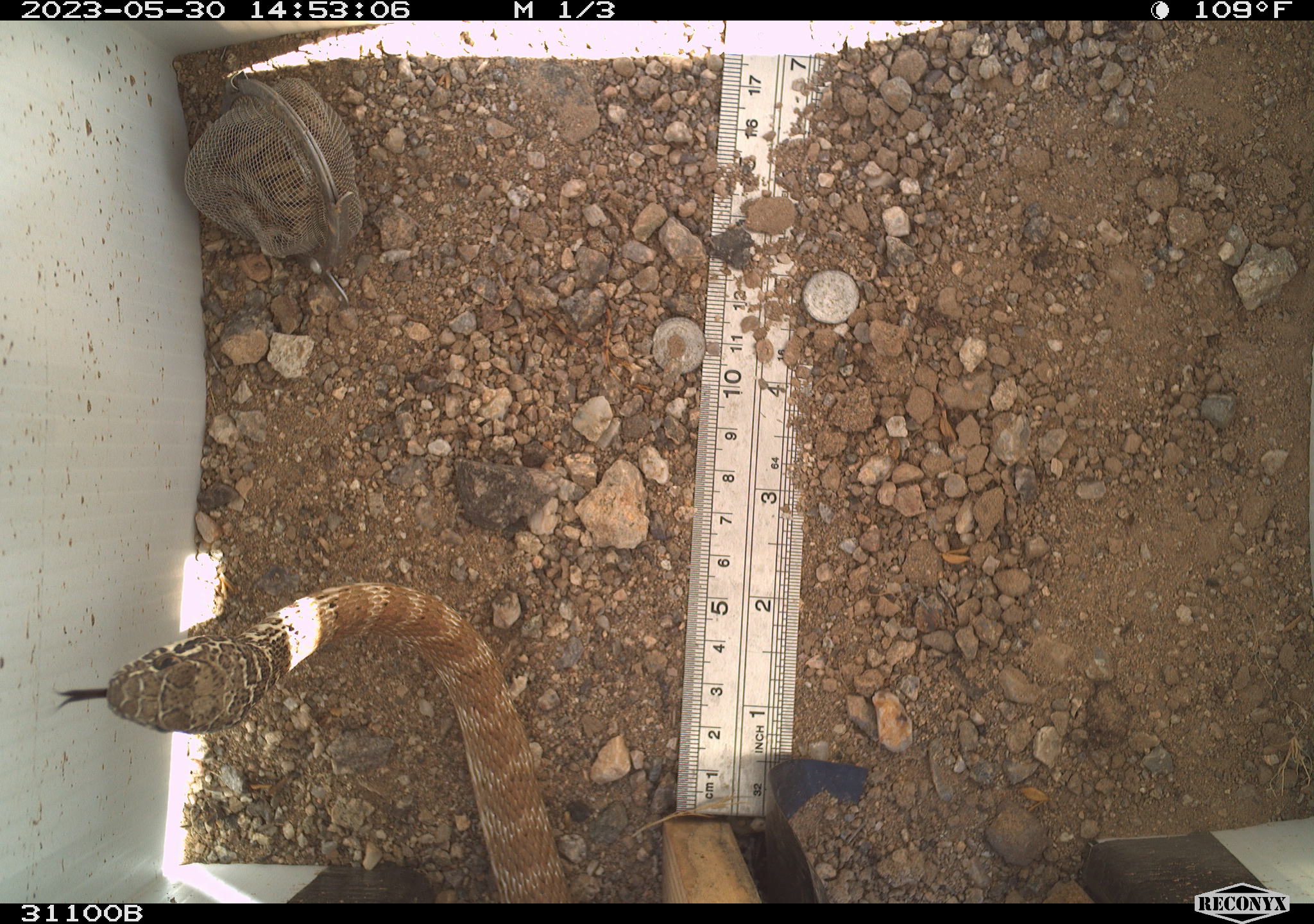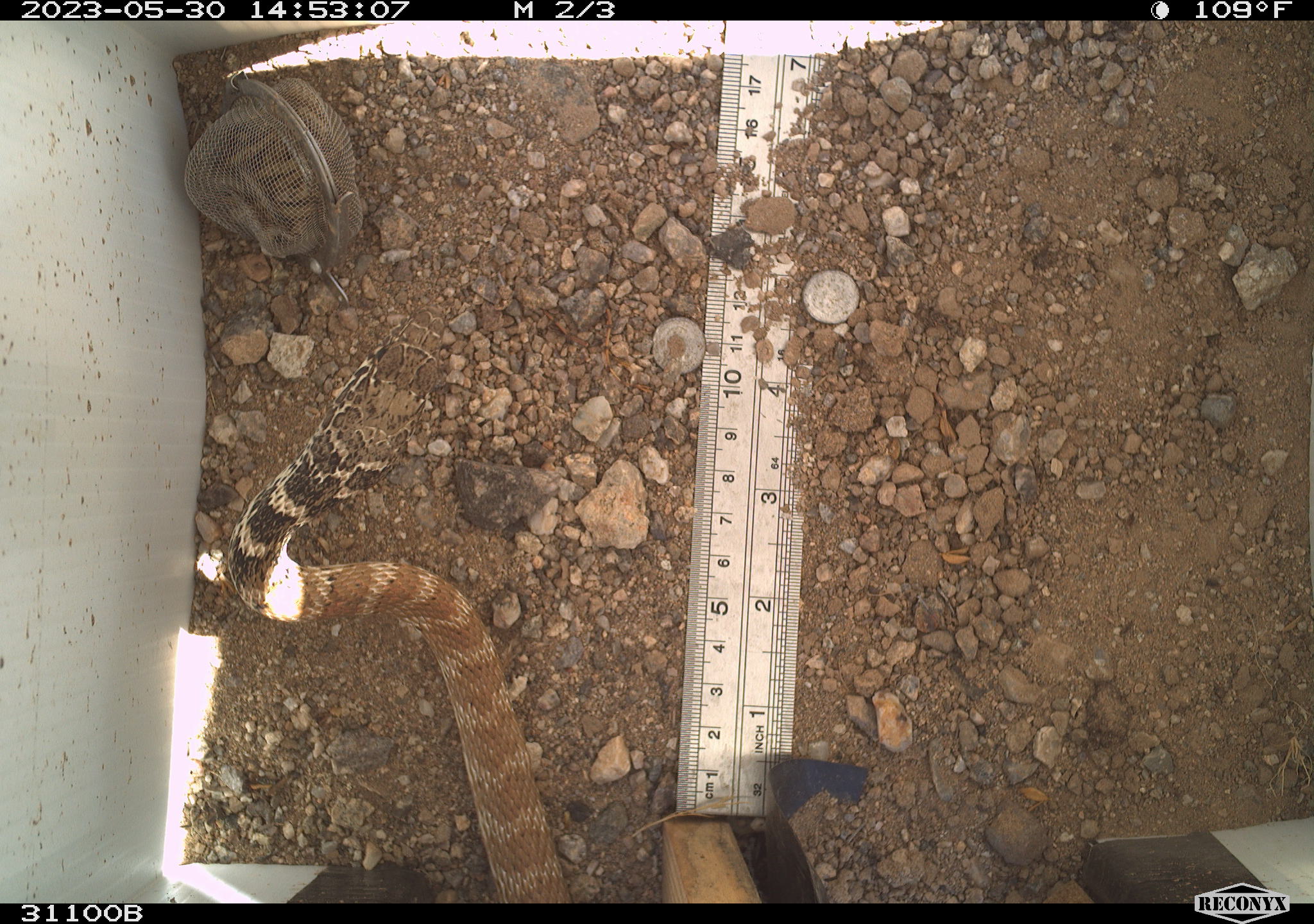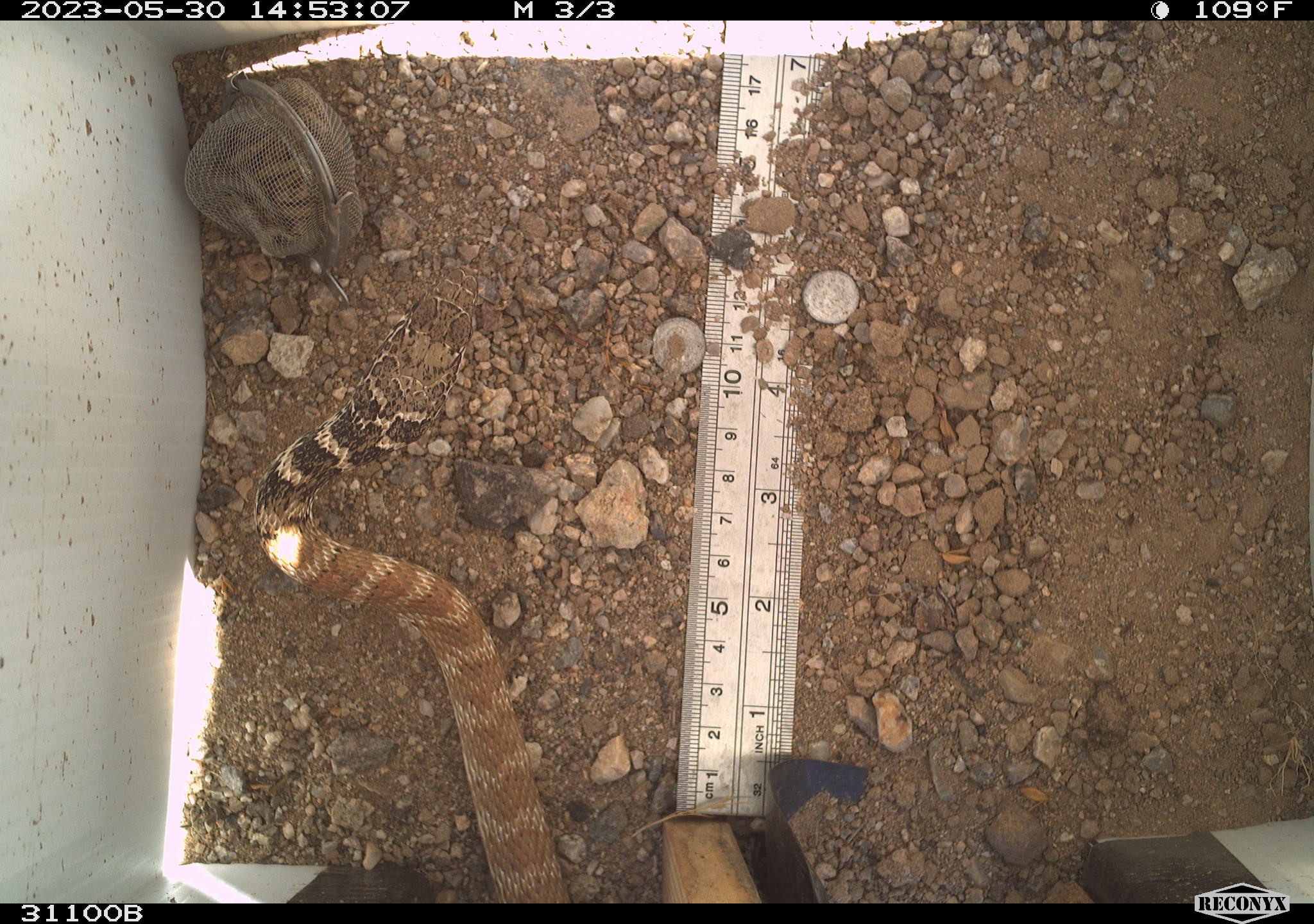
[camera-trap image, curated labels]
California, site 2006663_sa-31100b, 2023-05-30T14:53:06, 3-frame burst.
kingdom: Animalia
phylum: Chordata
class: Reptilia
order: Squamata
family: Colubridae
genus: Masticophis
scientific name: Masticophis flagellum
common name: coachwhip